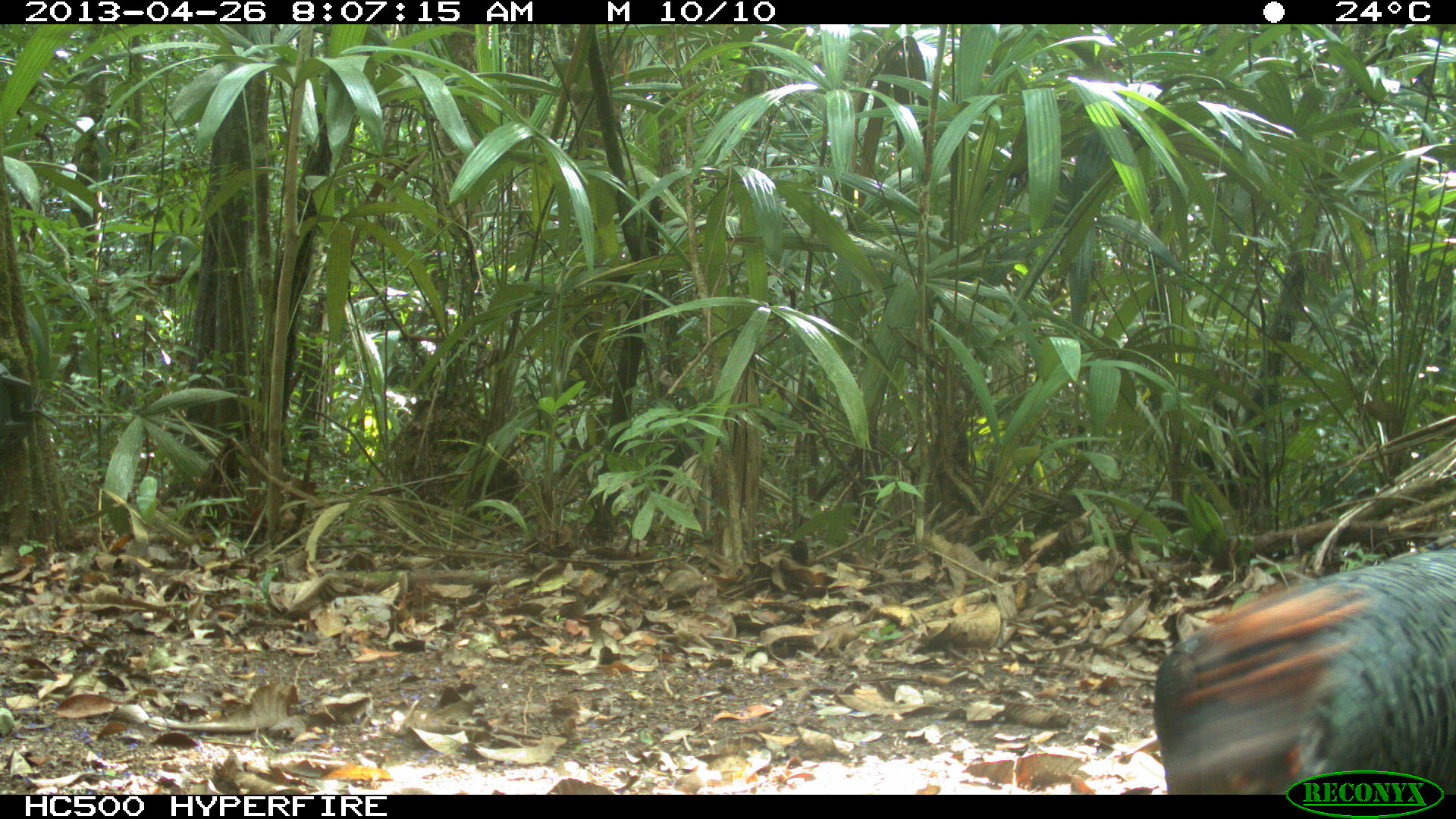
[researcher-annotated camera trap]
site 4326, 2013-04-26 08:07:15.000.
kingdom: Animalia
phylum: Chordata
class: Aves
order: Galliformes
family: Phasianidae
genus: Meleagris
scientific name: Meleagris ocellata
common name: ocellated turkey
Meleagris ocellata (ocellated turkey), count 4.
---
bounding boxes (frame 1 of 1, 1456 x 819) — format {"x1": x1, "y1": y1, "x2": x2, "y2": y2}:
meleagris ocellata: {"x1": 1152, "y1": 545, "x2": 1456, "y2": 793}